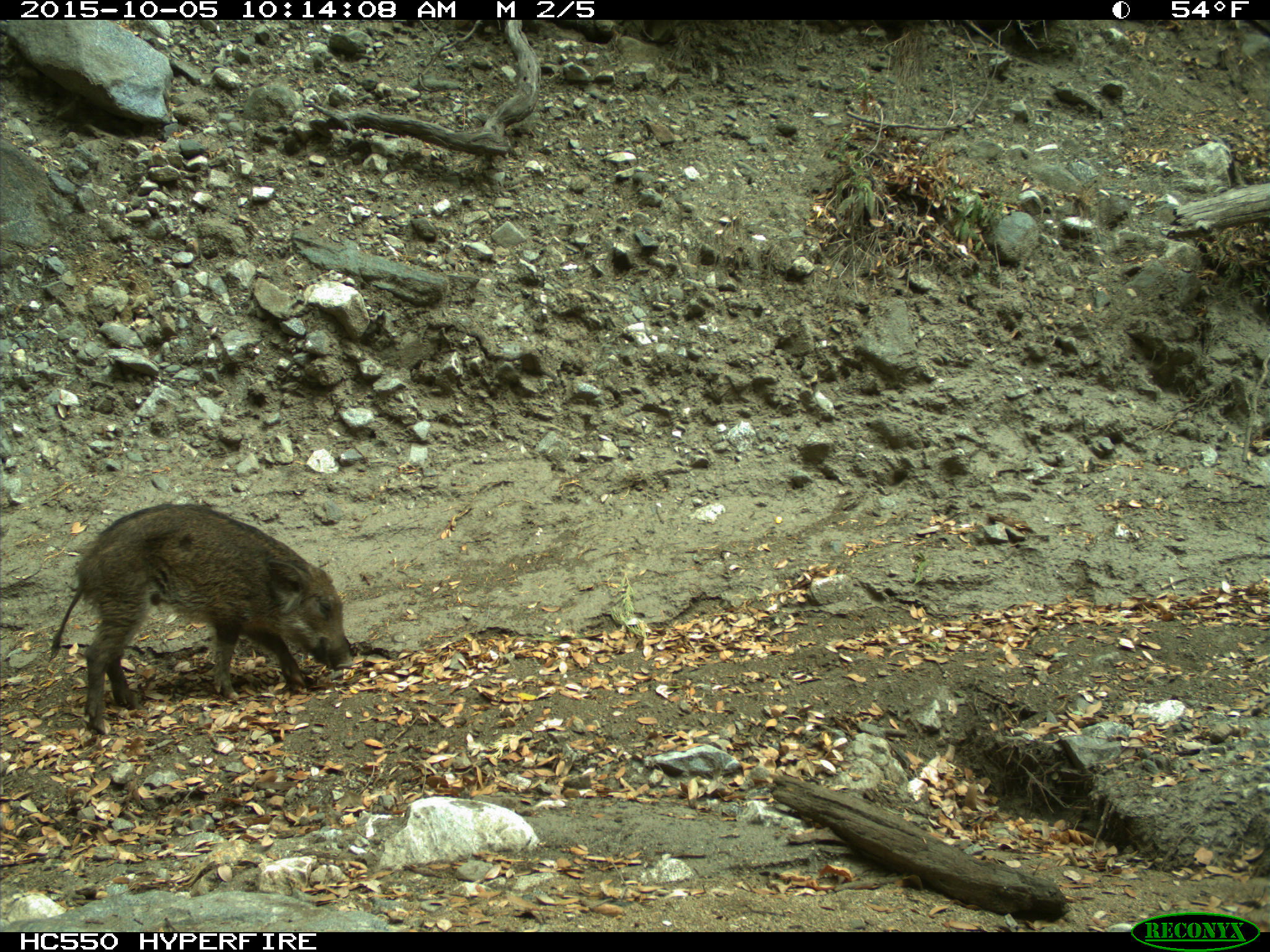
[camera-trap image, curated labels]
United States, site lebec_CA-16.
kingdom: Animalia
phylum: Chordata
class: Mammalia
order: Artiodactyla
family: Suidae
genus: Sus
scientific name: Sus scrofa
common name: wild boar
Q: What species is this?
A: Sus scrofa (wild boar).